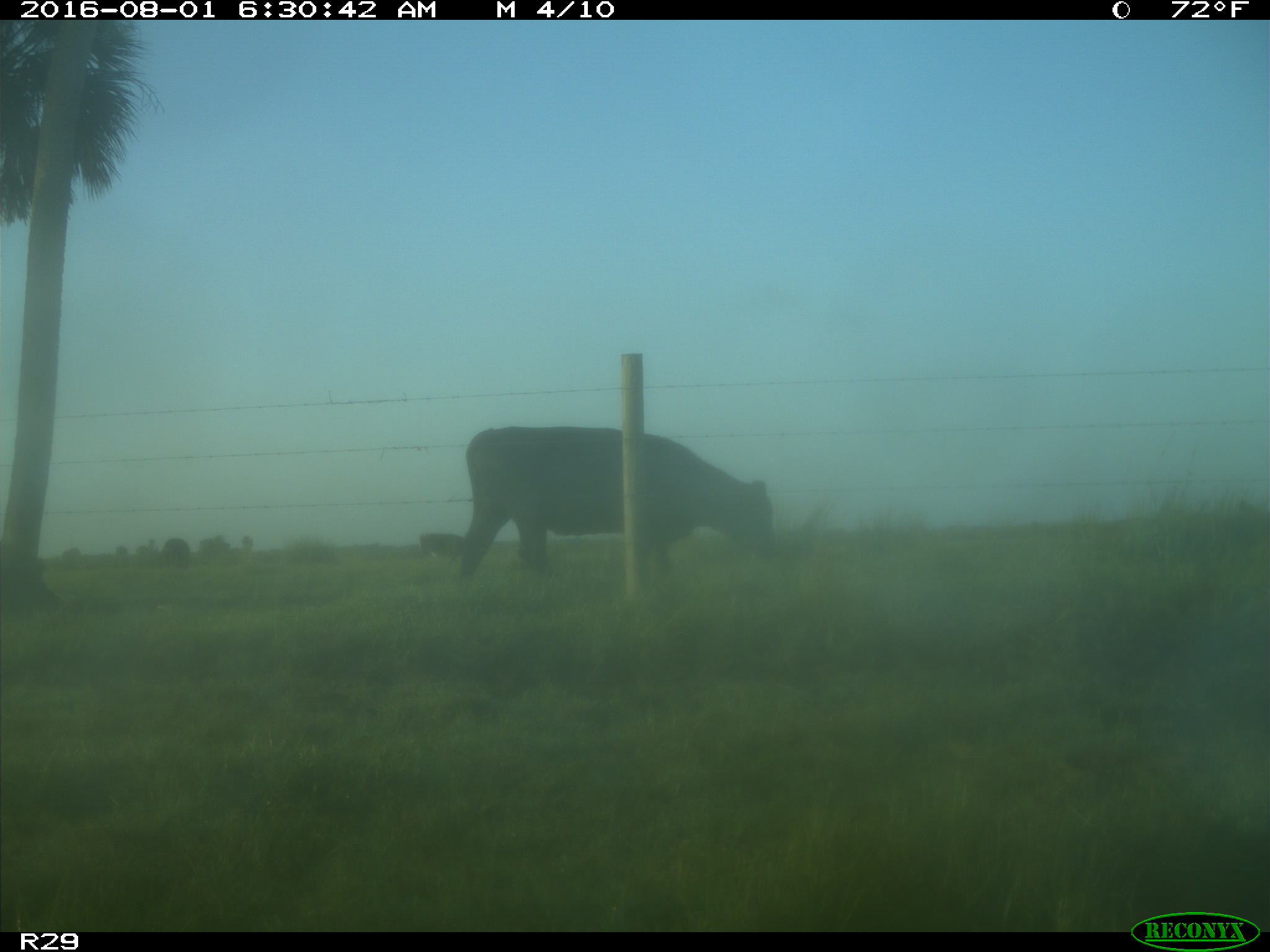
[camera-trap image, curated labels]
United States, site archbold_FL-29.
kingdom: Animalia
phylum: Chordata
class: Mammalia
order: Artiodactyla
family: Bovidae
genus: Bos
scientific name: Bos taurus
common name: domestic cow